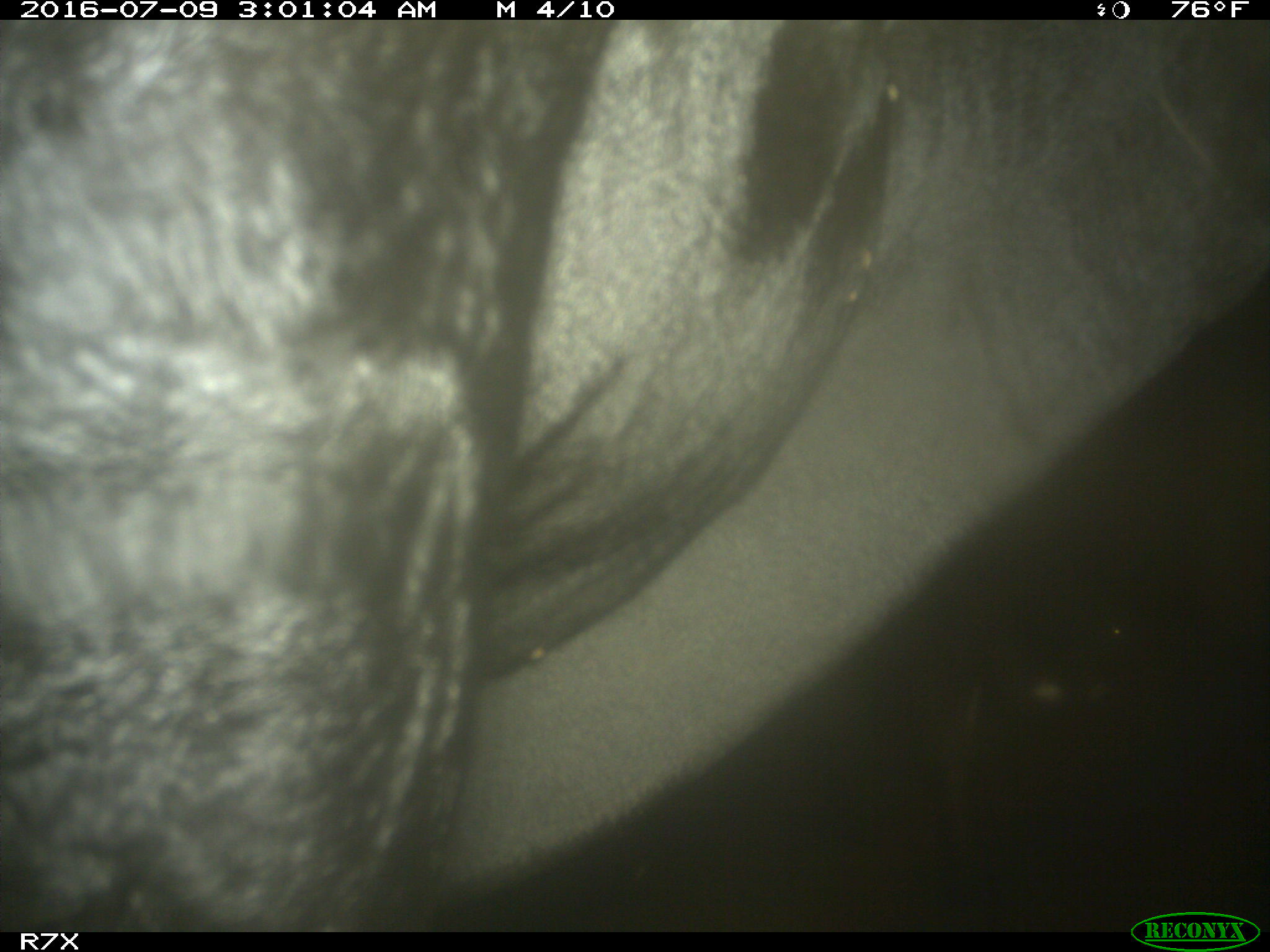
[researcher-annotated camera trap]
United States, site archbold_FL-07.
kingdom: Animalia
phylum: Chordata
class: Mammalia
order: Artiodactyla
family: Bovidae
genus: Bos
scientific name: Bos taurus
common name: domestic cow